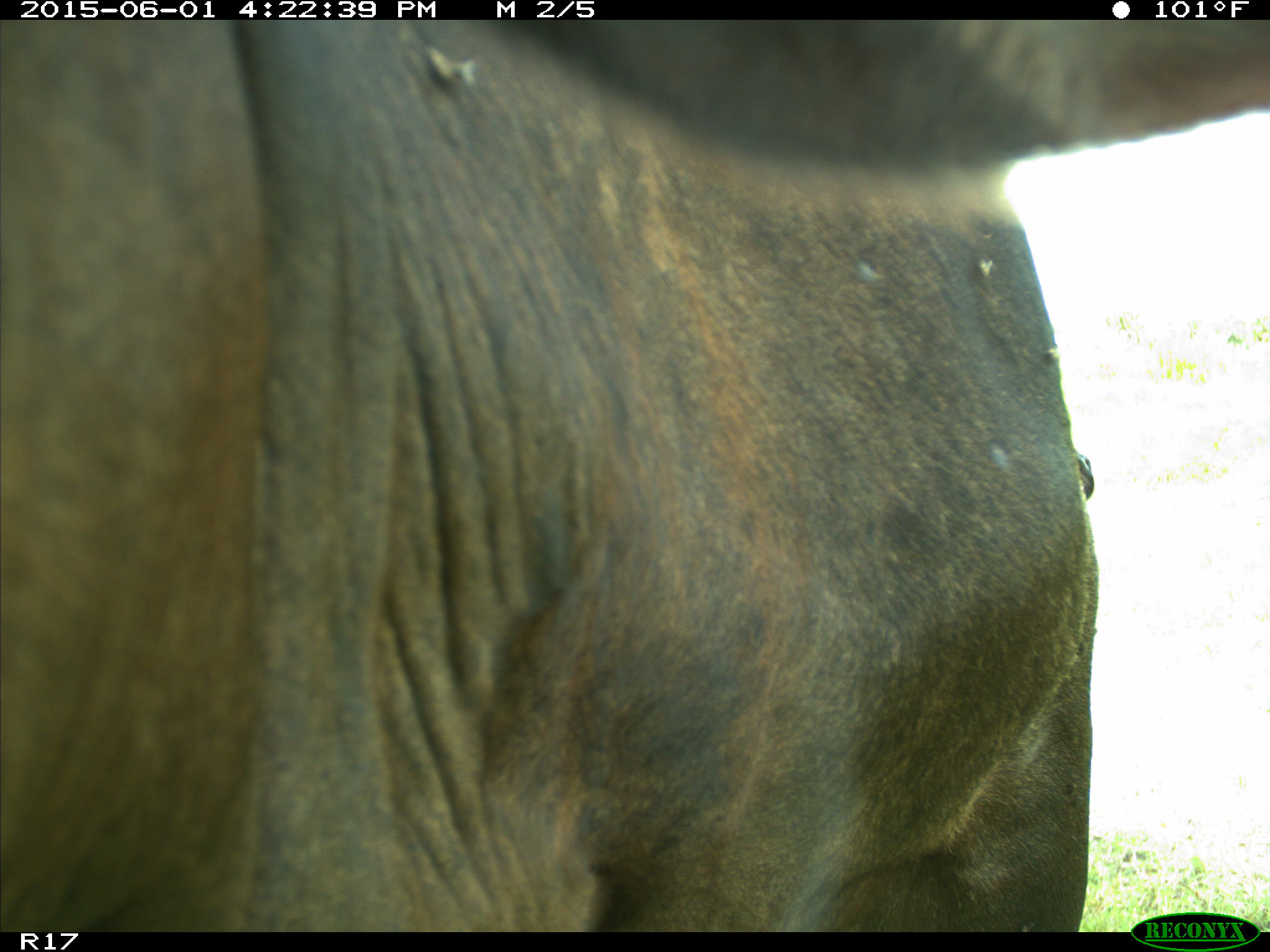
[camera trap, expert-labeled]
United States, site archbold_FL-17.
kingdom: Animalia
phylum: Chordata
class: Mammalia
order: Artiodactyla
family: Bovidae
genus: Bos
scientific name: Bos taurus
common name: domestic cow